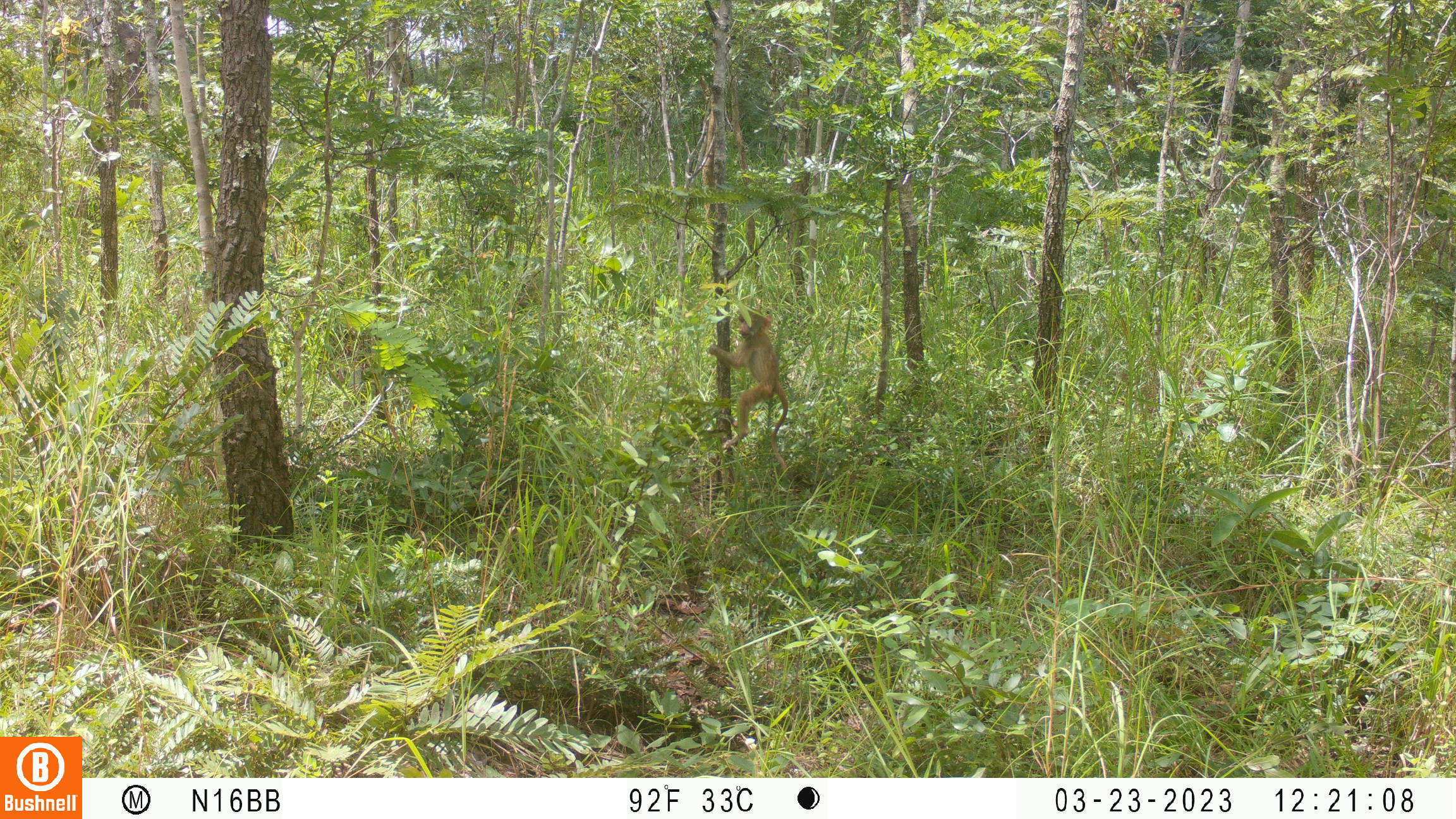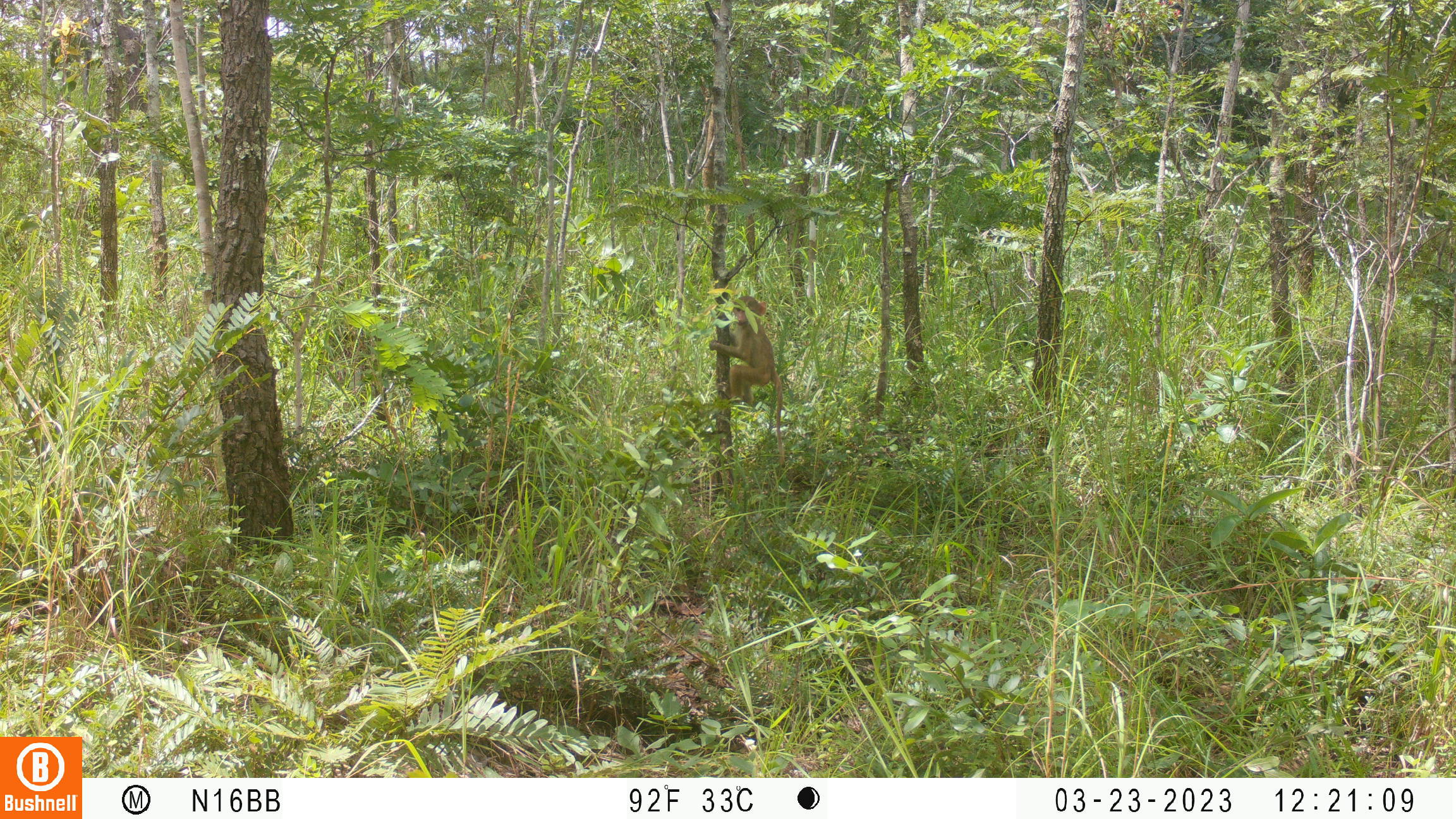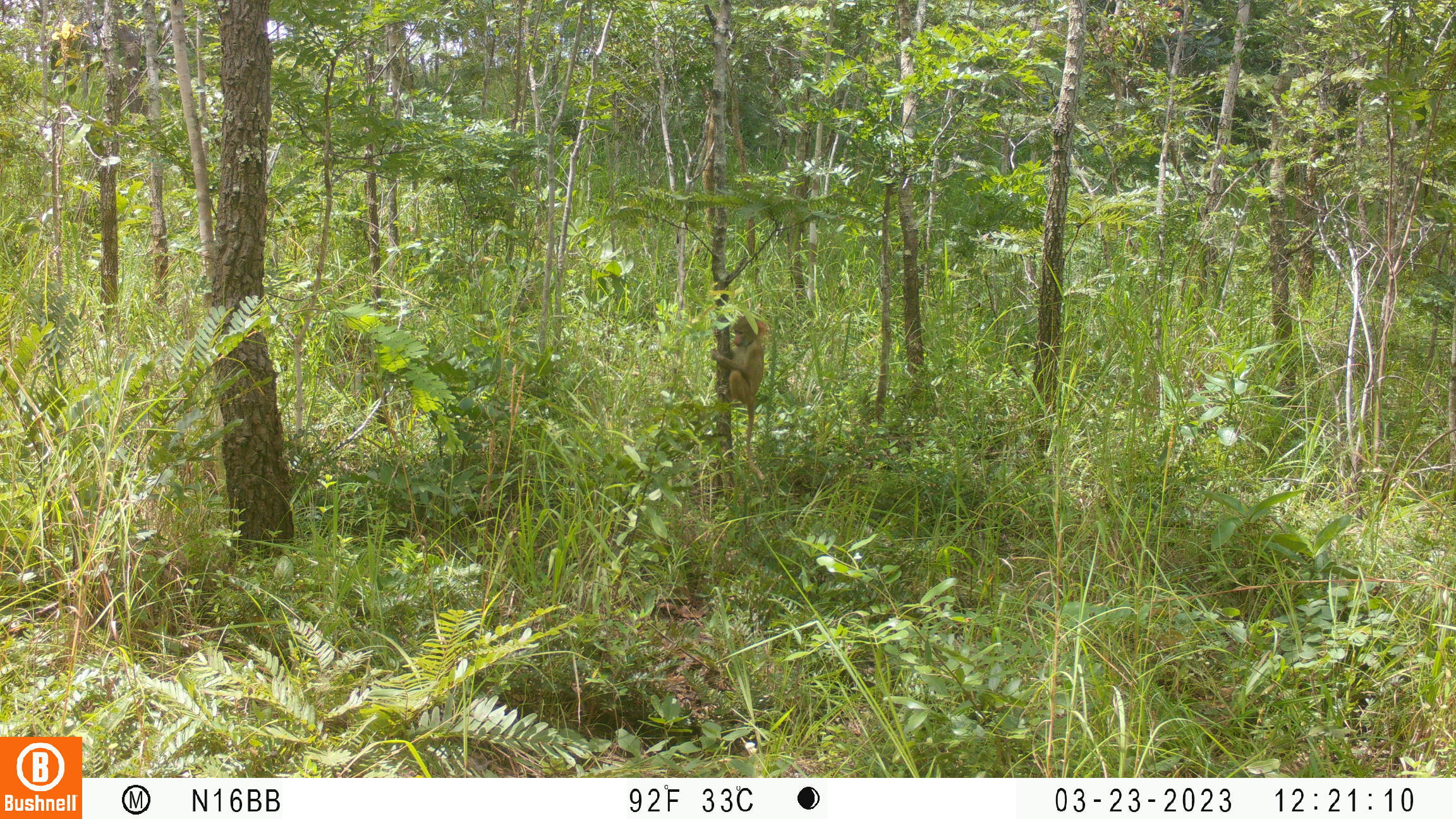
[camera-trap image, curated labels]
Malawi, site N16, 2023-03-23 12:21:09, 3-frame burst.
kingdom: Animalia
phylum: Chordata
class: Mammalia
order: Primates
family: Cercopithecidae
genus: Papio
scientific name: Papio cynocephalus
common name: yellow baboon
Yellow baboon (Papio cynocephalus), count 1.